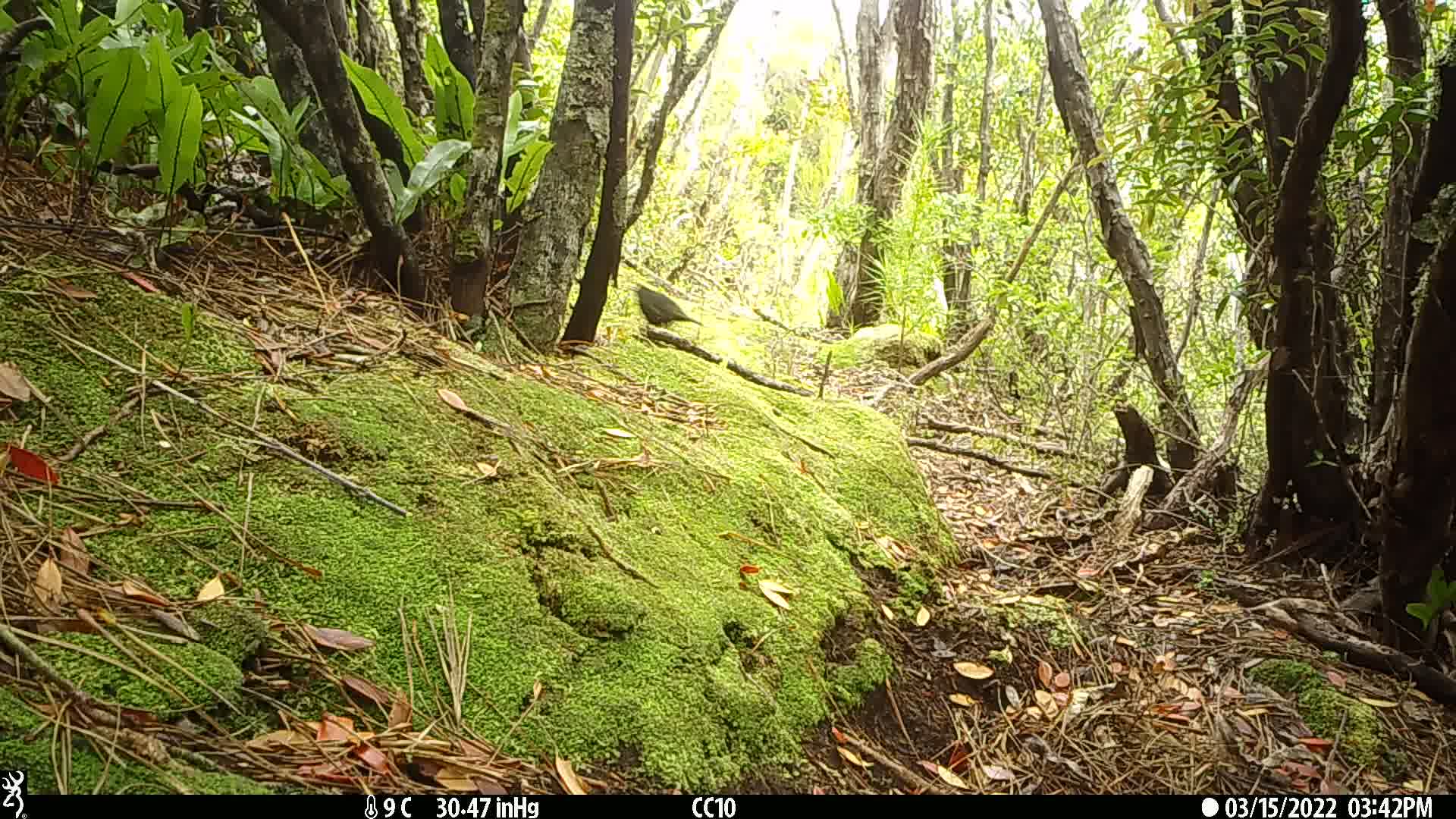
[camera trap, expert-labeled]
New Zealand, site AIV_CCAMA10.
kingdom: Animalia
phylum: Chordata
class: Aves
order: Passeriformes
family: Turdidae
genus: Turdus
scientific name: Turdus merula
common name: eurasian blackbird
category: blackbird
Blackbird (eurasian blackbird) (Turdus merula).